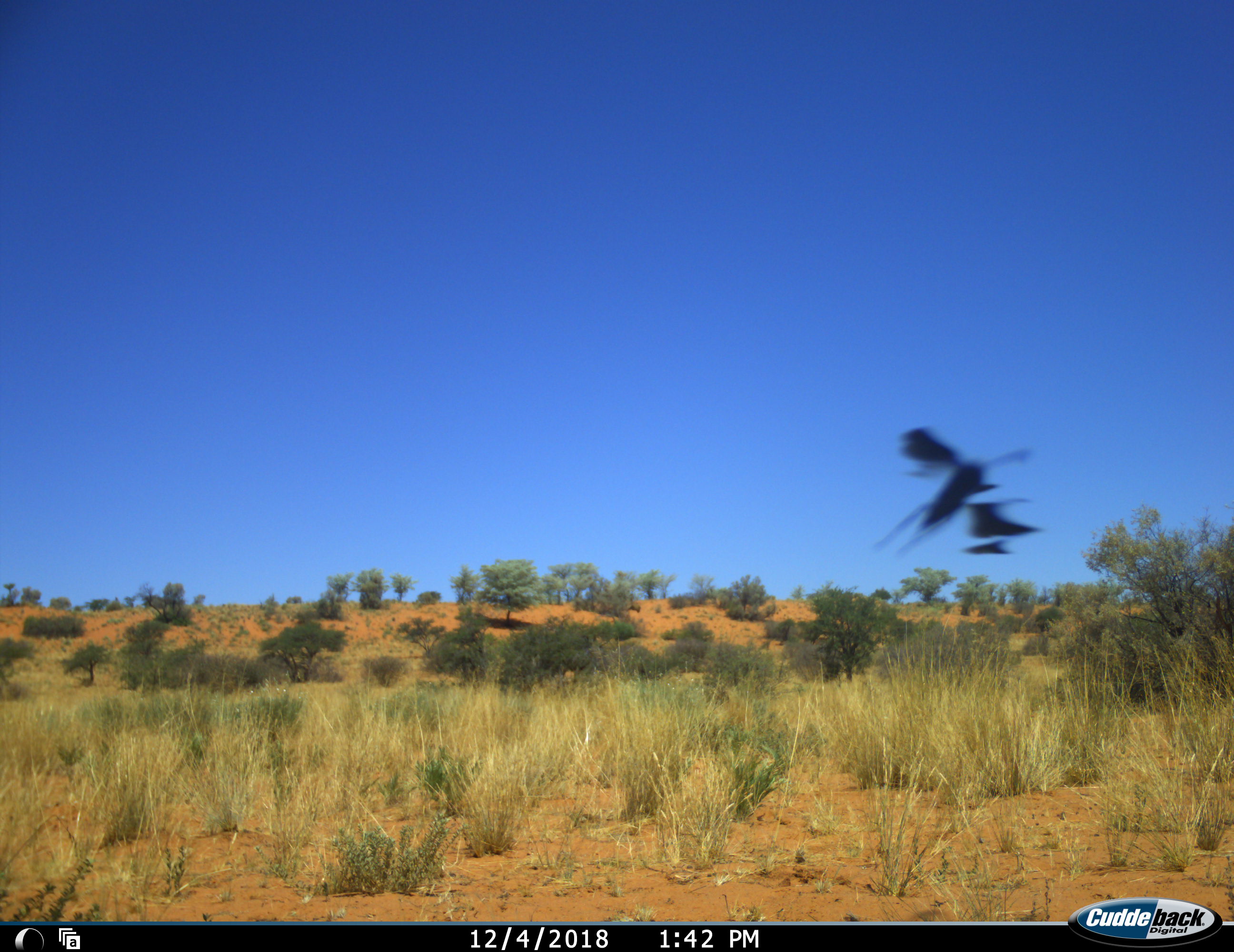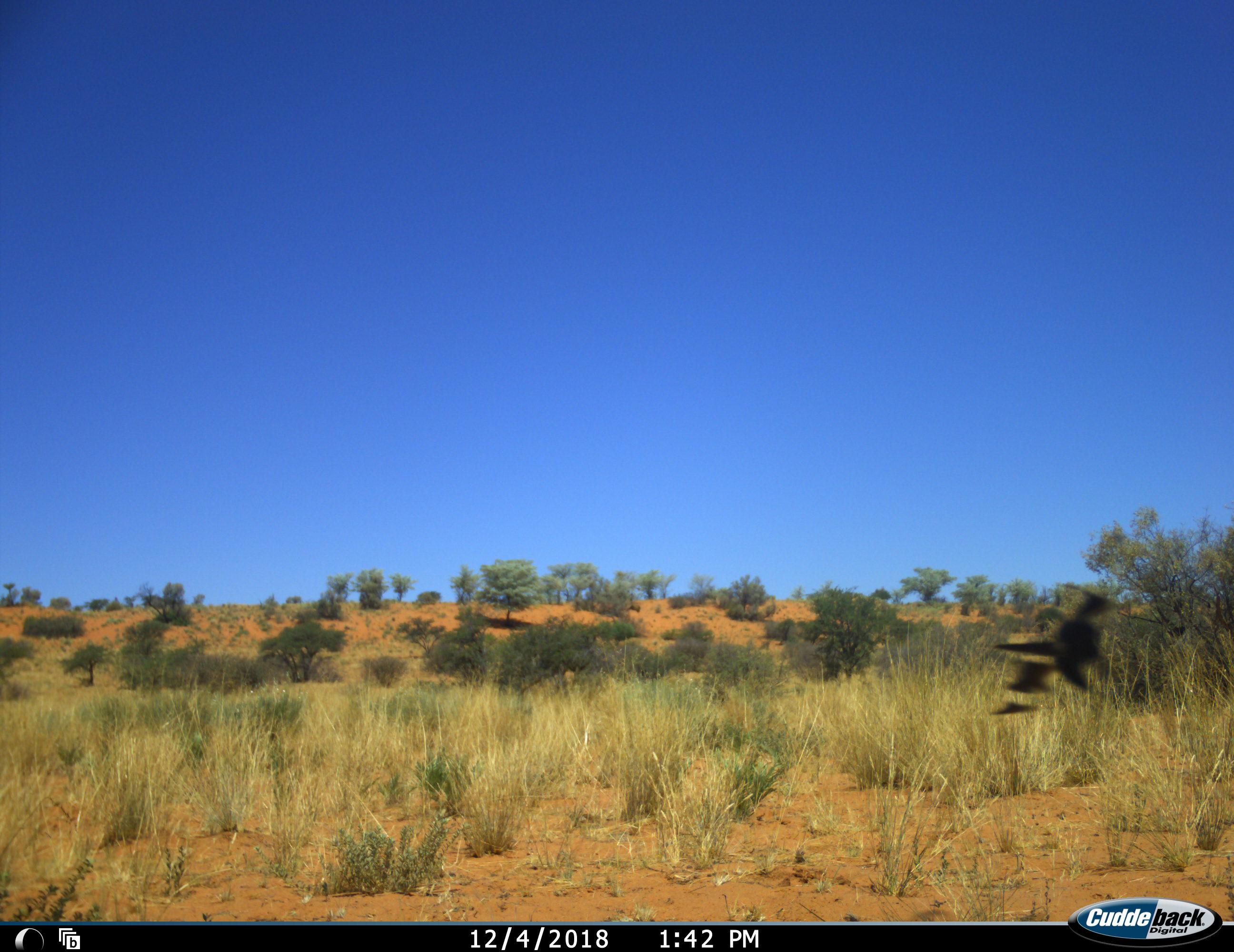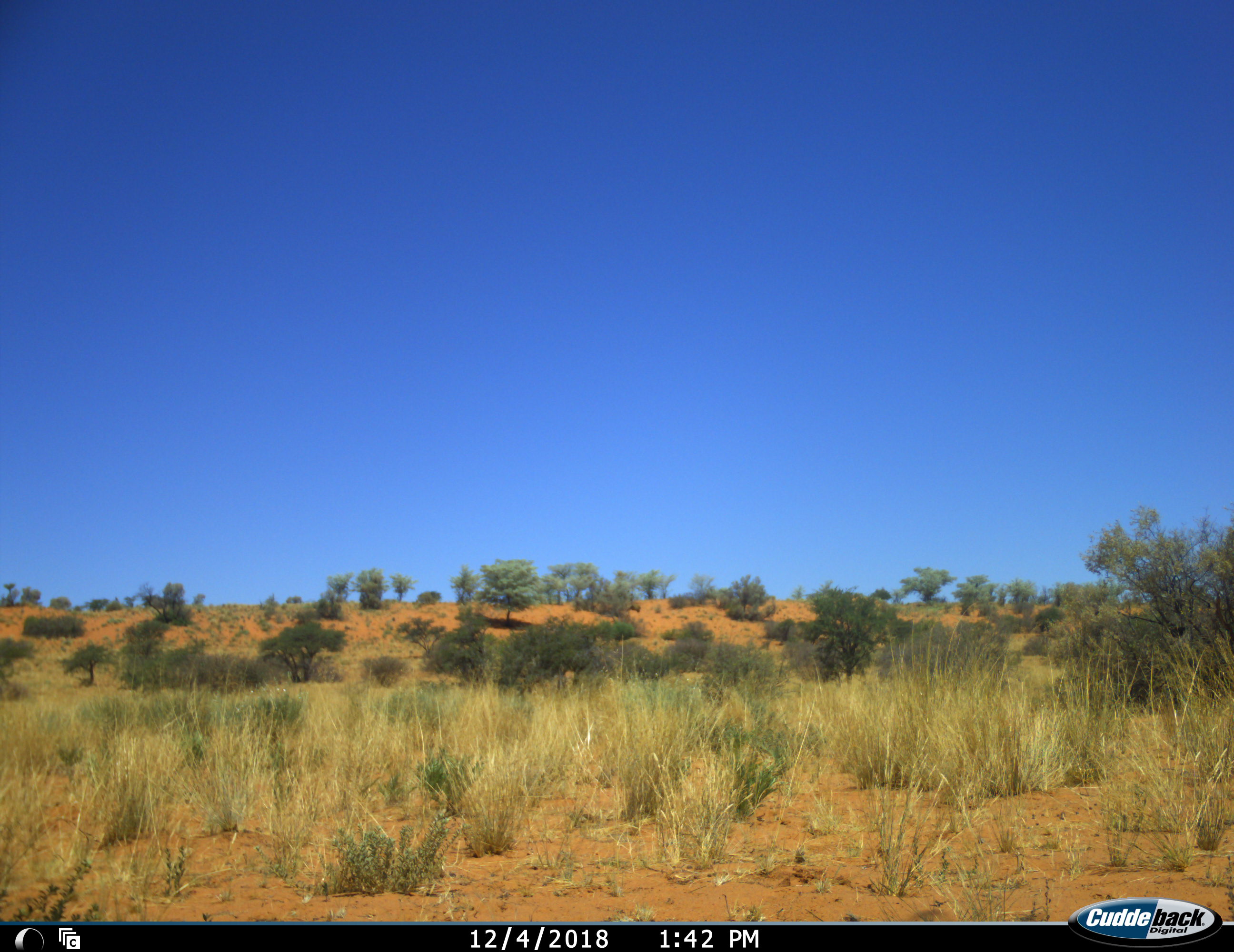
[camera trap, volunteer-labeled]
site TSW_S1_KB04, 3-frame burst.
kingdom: Animalia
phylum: Chordata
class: Aves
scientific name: Aves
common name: bird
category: birdother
Birdother (bird) (Aves), count 1. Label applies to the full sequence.